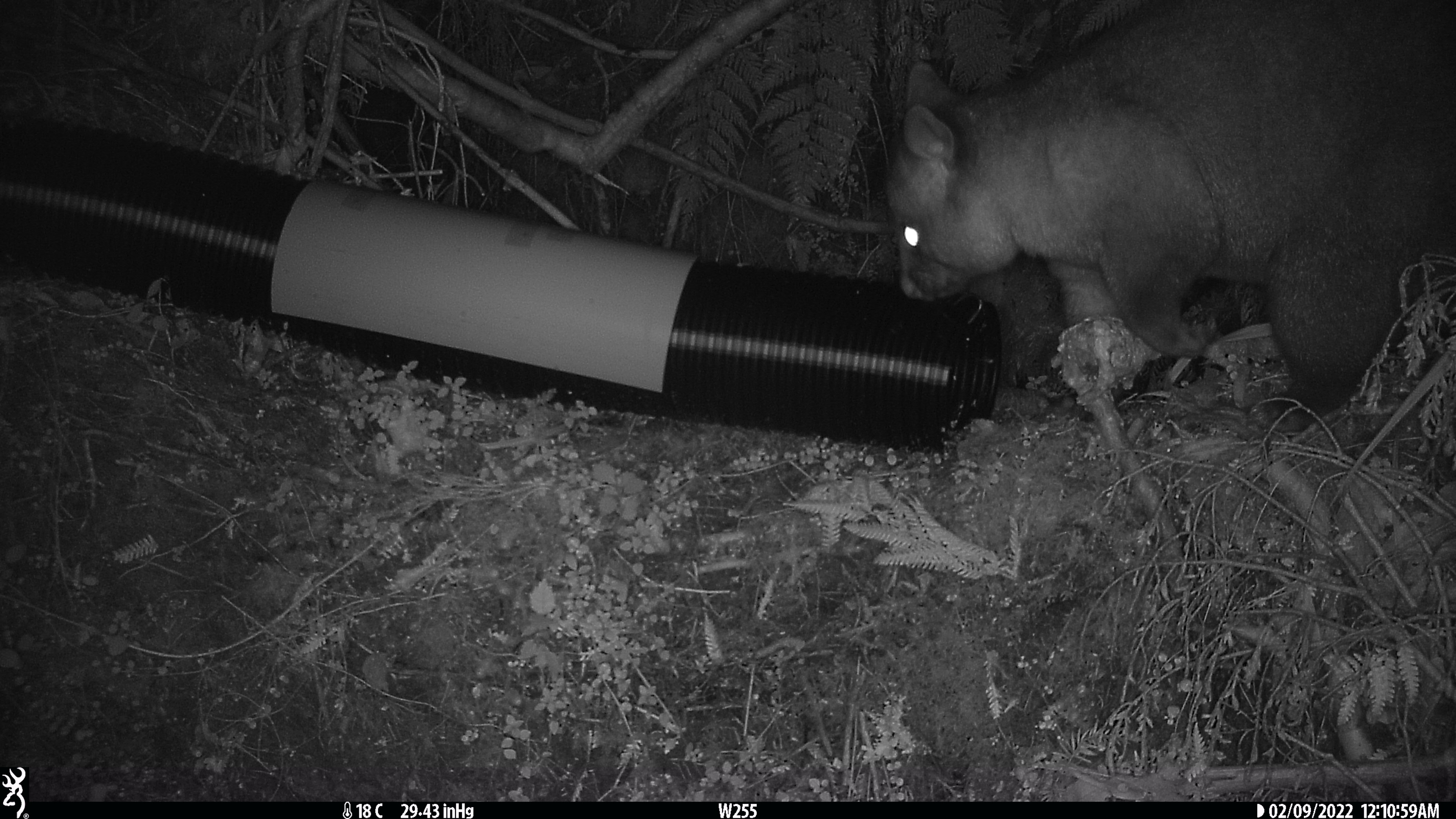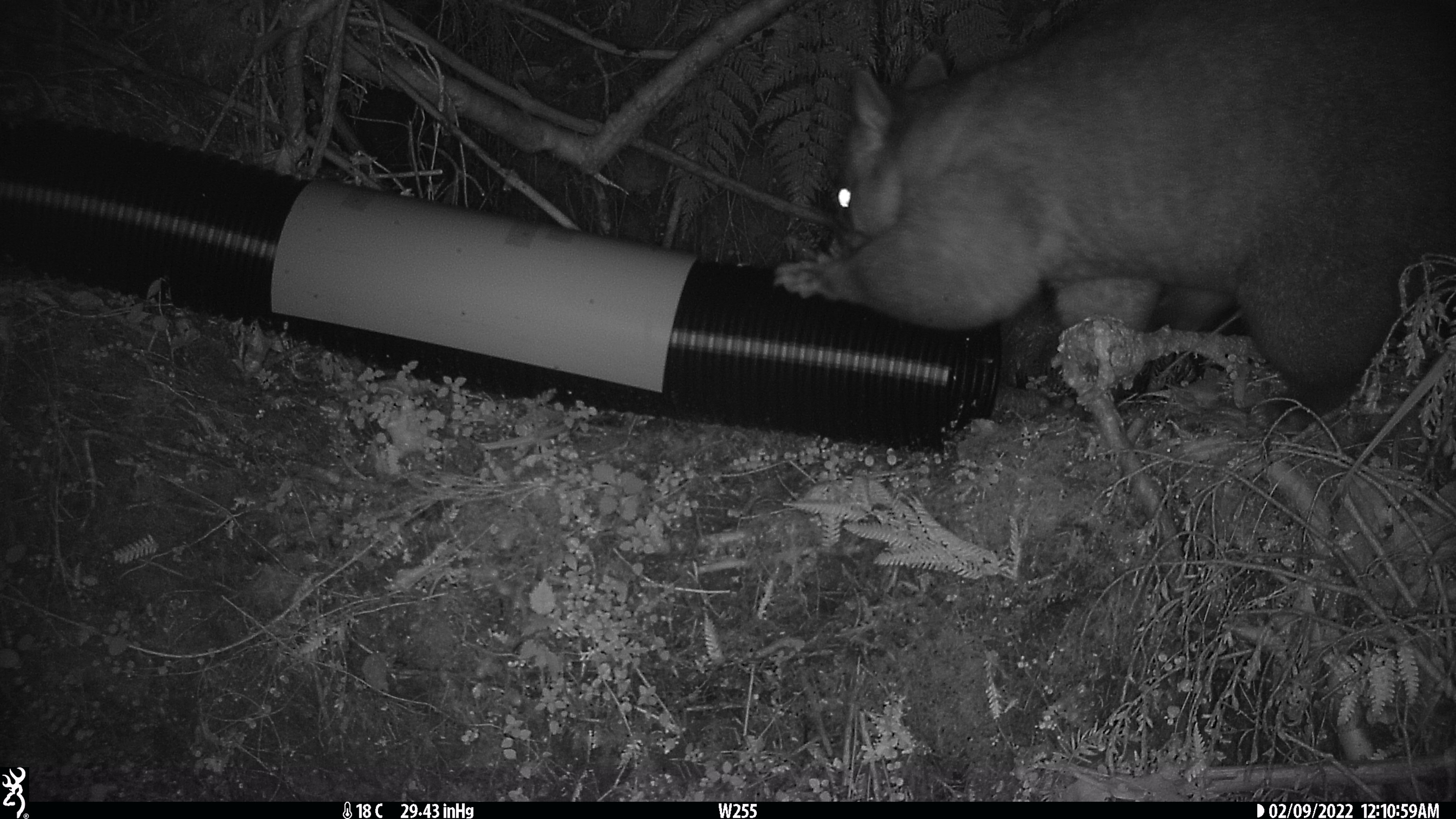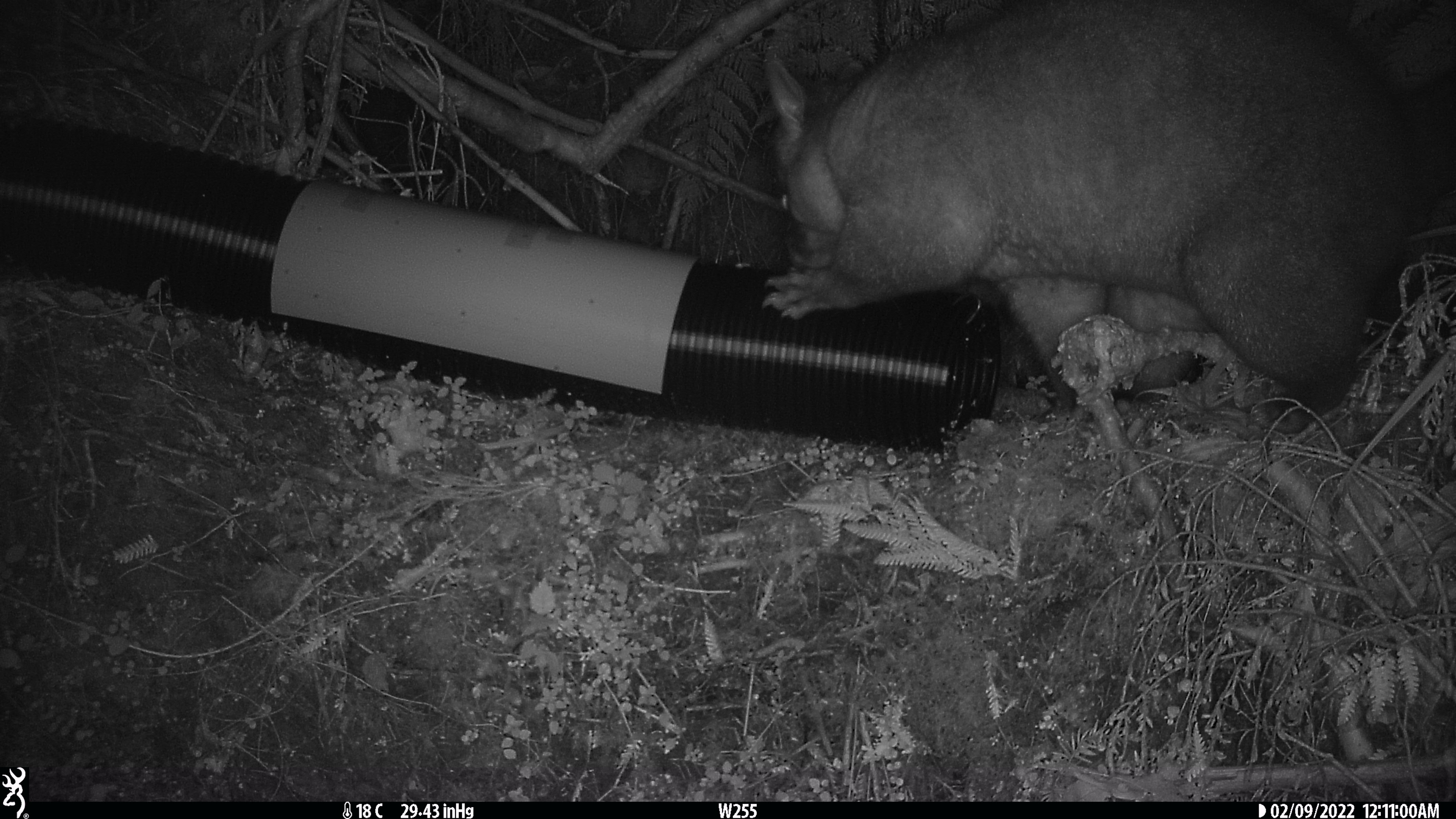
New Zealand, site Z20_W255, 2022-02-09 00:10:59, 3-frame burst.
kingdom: Animalia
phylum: Chordata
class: Mammalia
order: Diprotodontia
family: Phalangeridae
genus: Trichosurus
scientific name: Trichosurus vulpecula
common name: common brushtail possum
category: possum